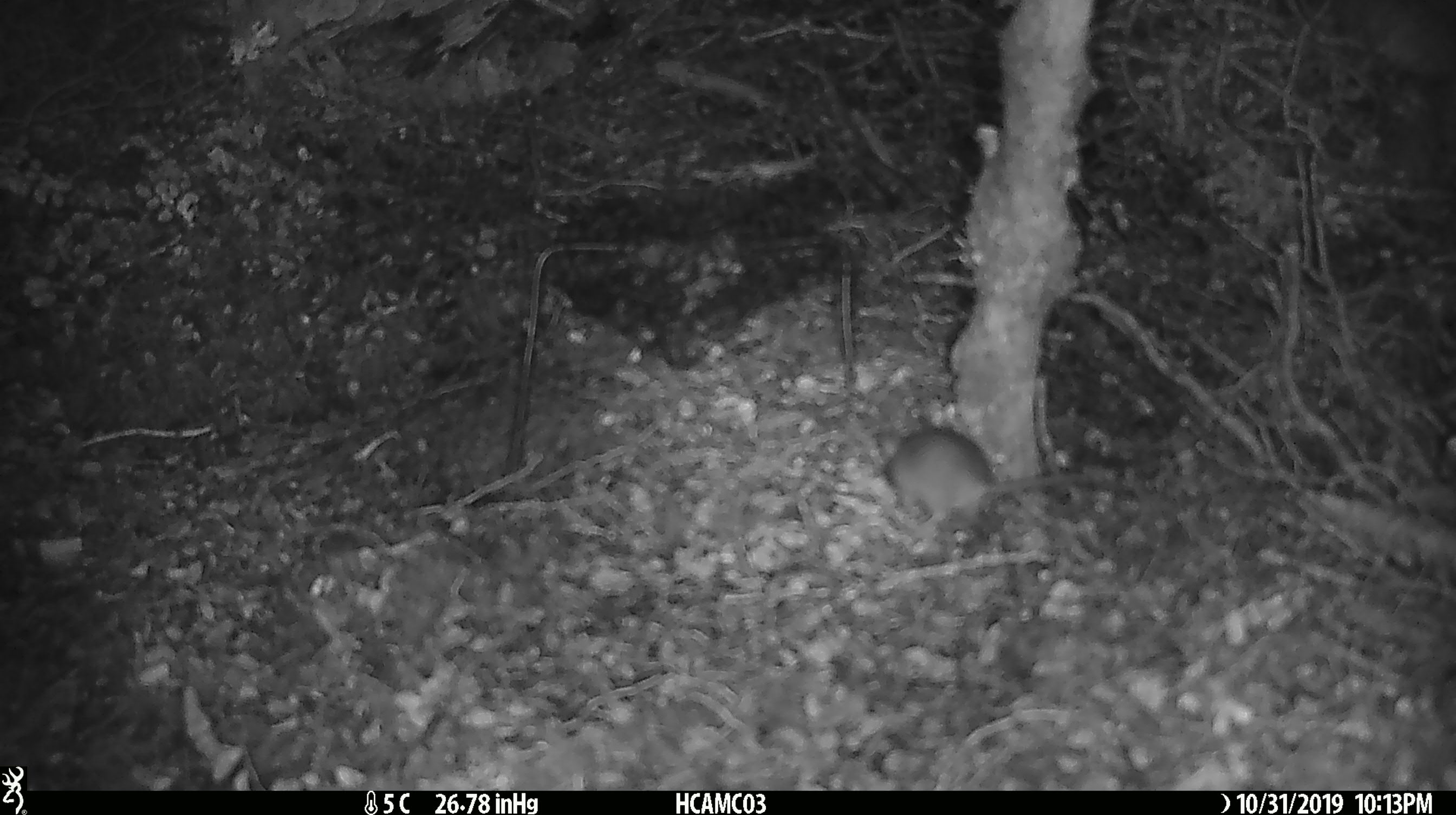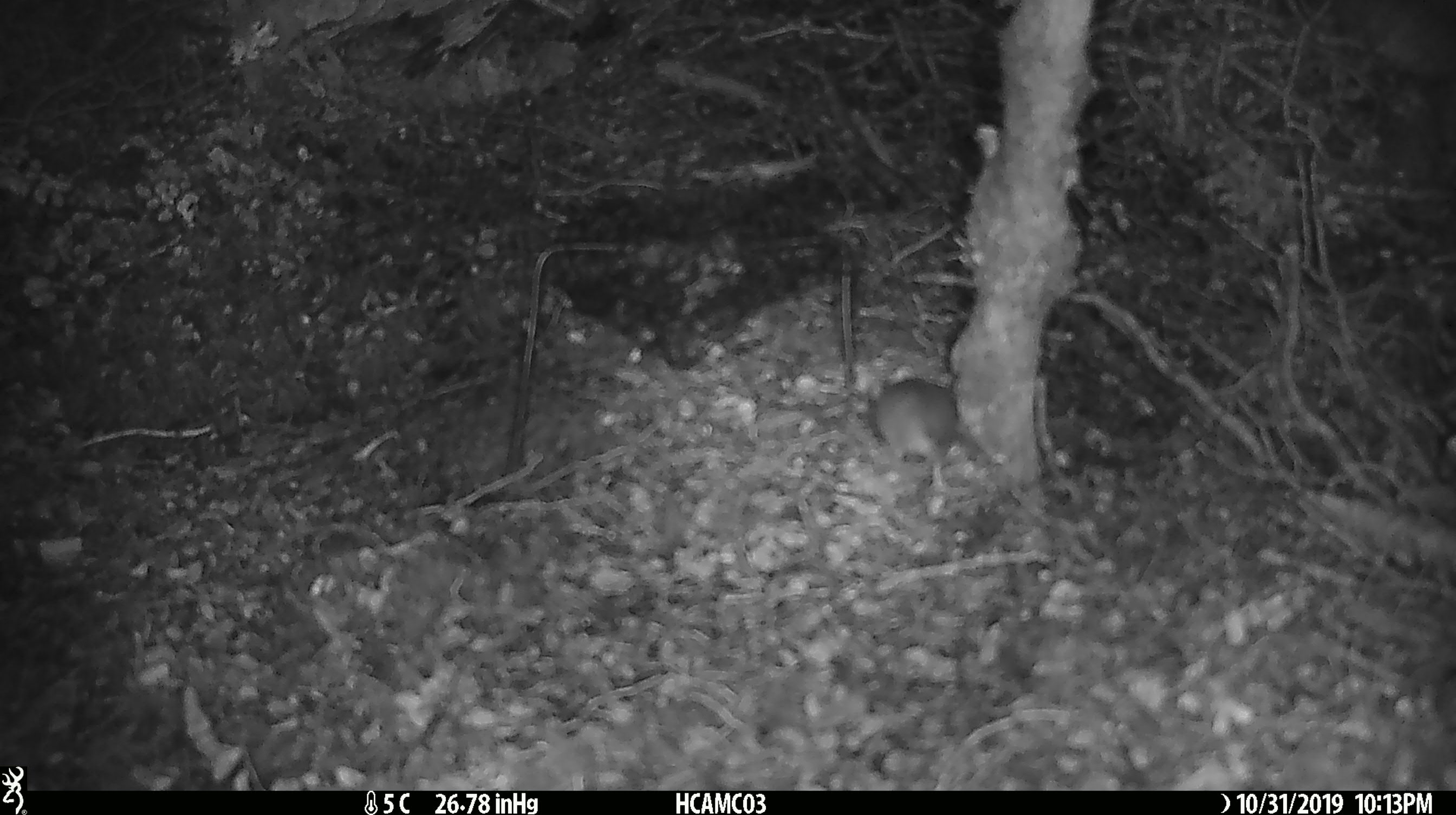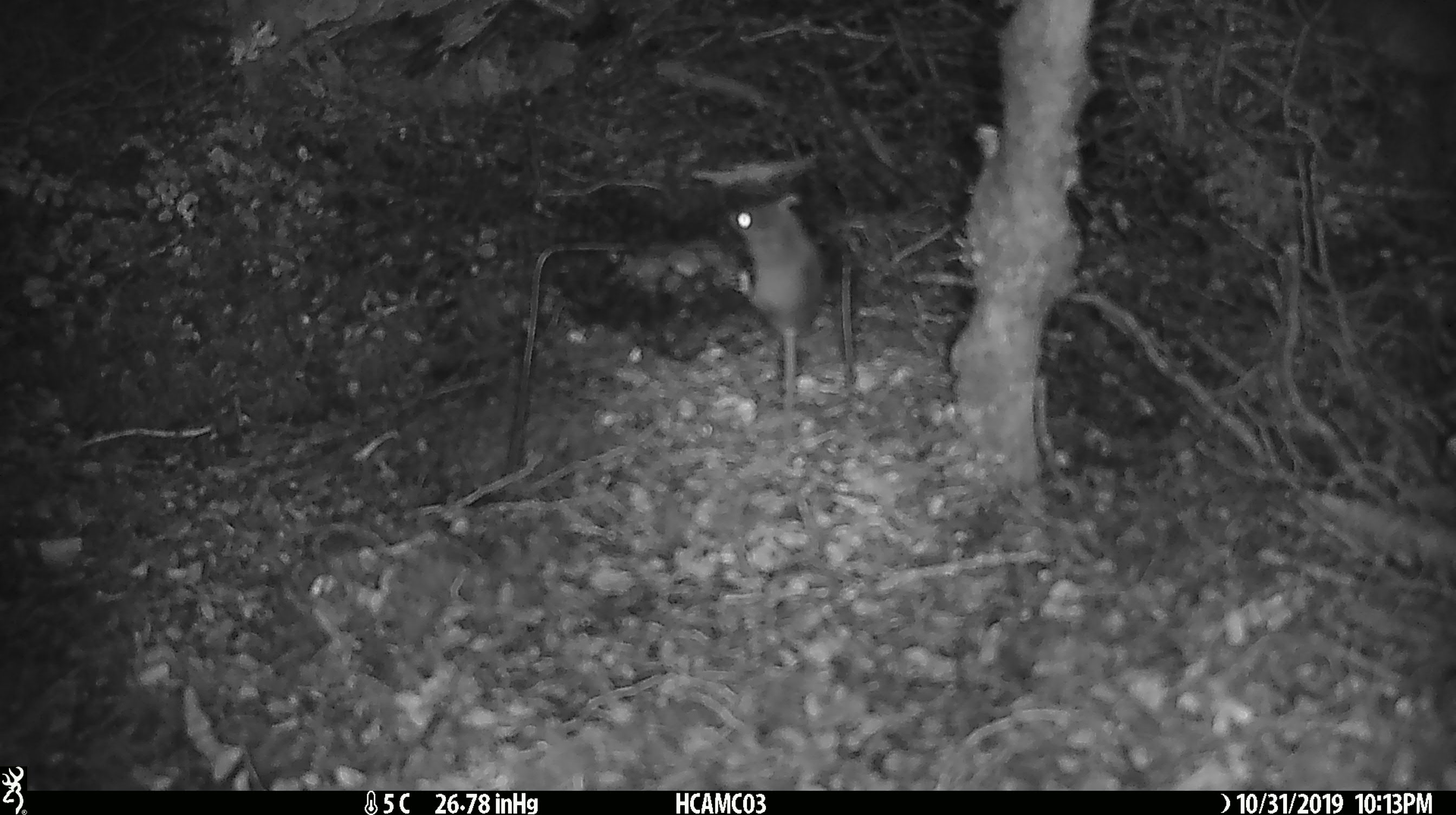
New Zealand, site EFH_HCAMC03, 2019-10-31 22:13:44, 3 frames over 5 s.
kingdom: Animalia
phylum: Chordata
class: Mammalia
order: Rodentia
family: Muridae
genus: Mus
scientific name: Mus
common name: mouse